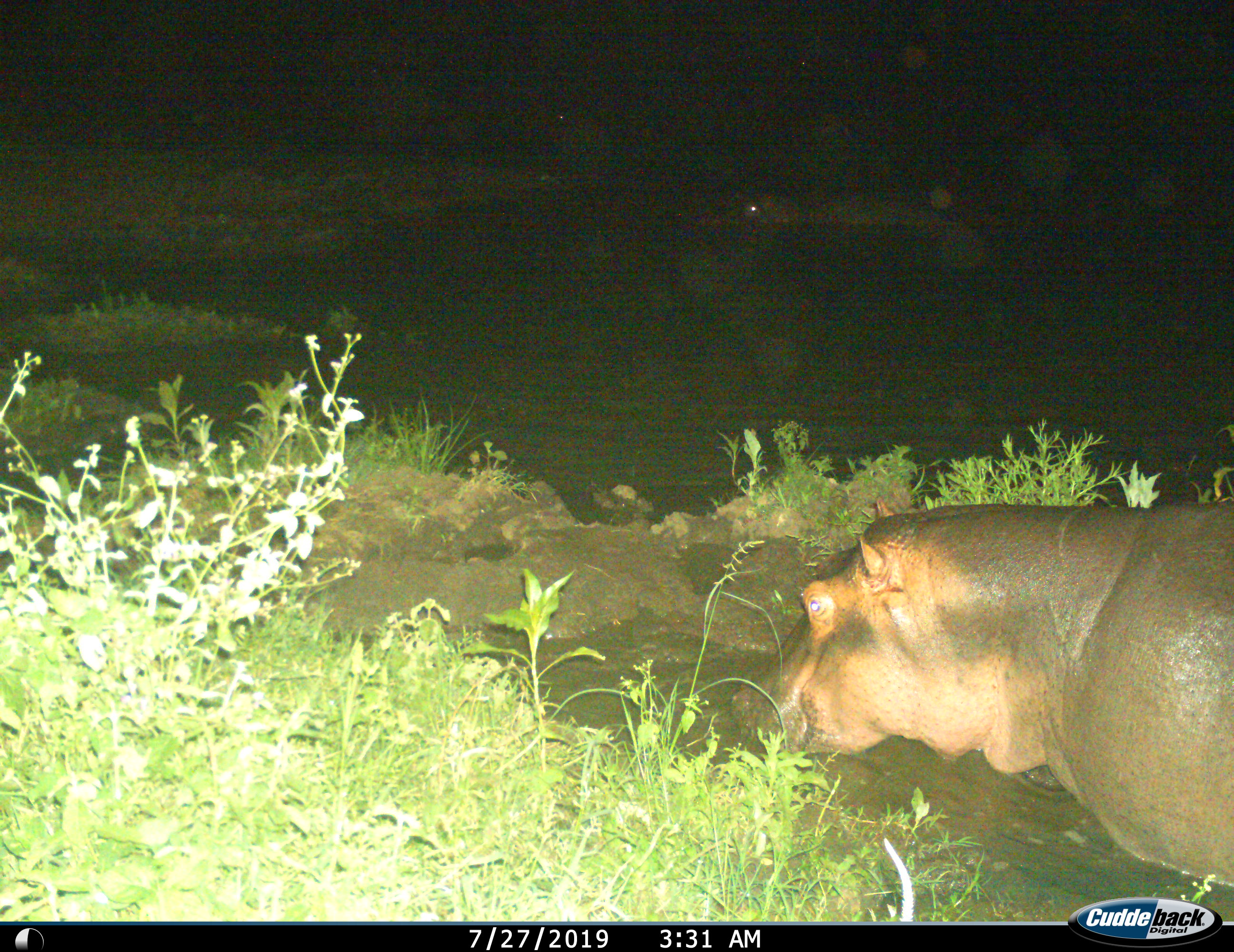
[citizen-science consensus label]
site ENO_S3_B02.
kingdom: Animalia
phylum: Chordata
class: Mammalia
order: Artiodactyla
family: Hippopotamidae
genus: Hippopotamus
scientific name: Hippopotamus amphibius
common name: hippopotamus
Hippopotamus (Hippopotamus amphibius), count 2. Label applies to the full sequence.